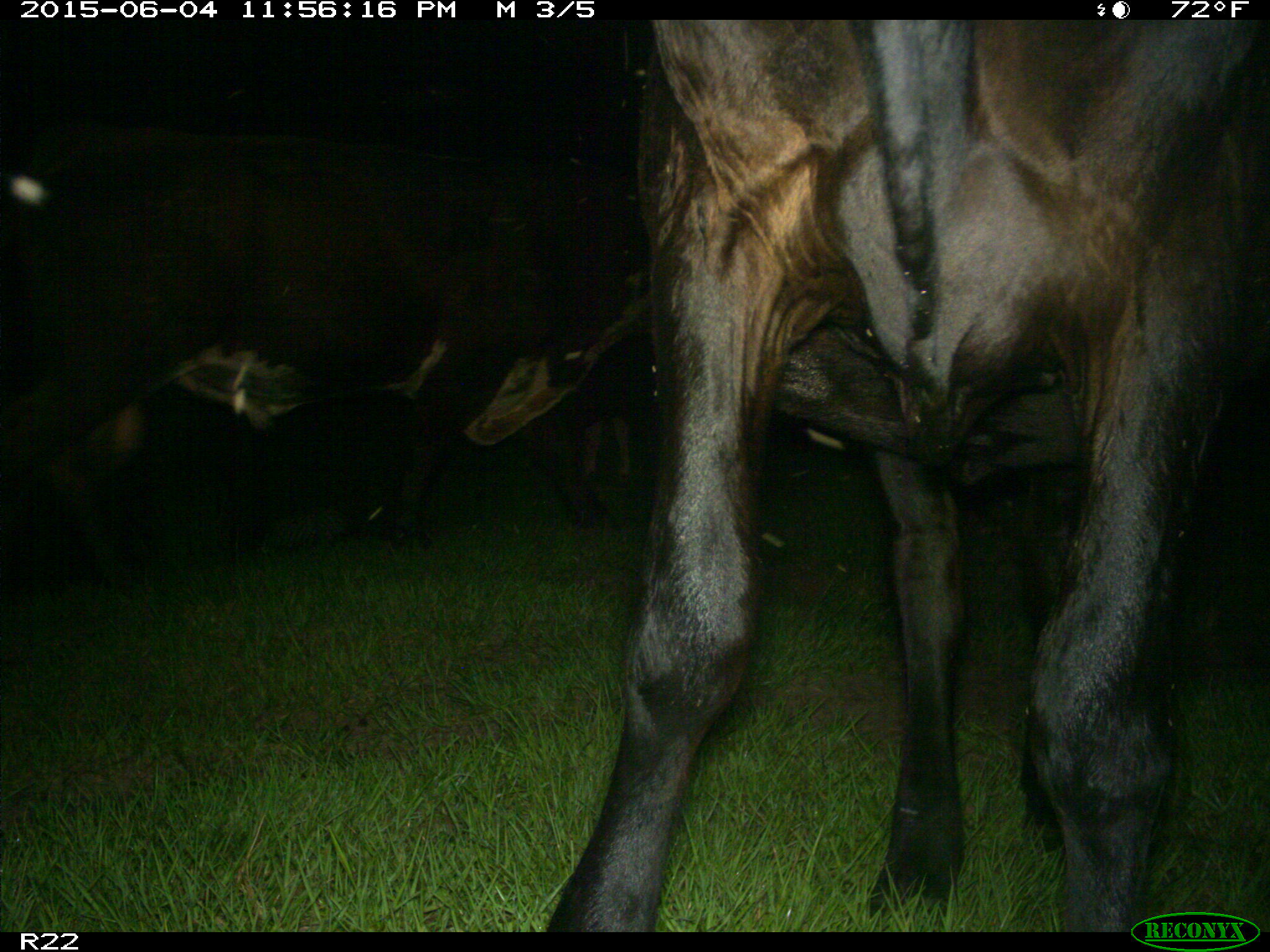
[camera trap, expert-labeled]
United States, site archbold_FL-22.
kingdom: Animalia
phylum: Chordata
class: Mammalia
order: Artiodactyla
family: Bovidae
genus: Bos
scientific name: Bos taurus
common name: domestic cow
Bos taurus (domestic cow).